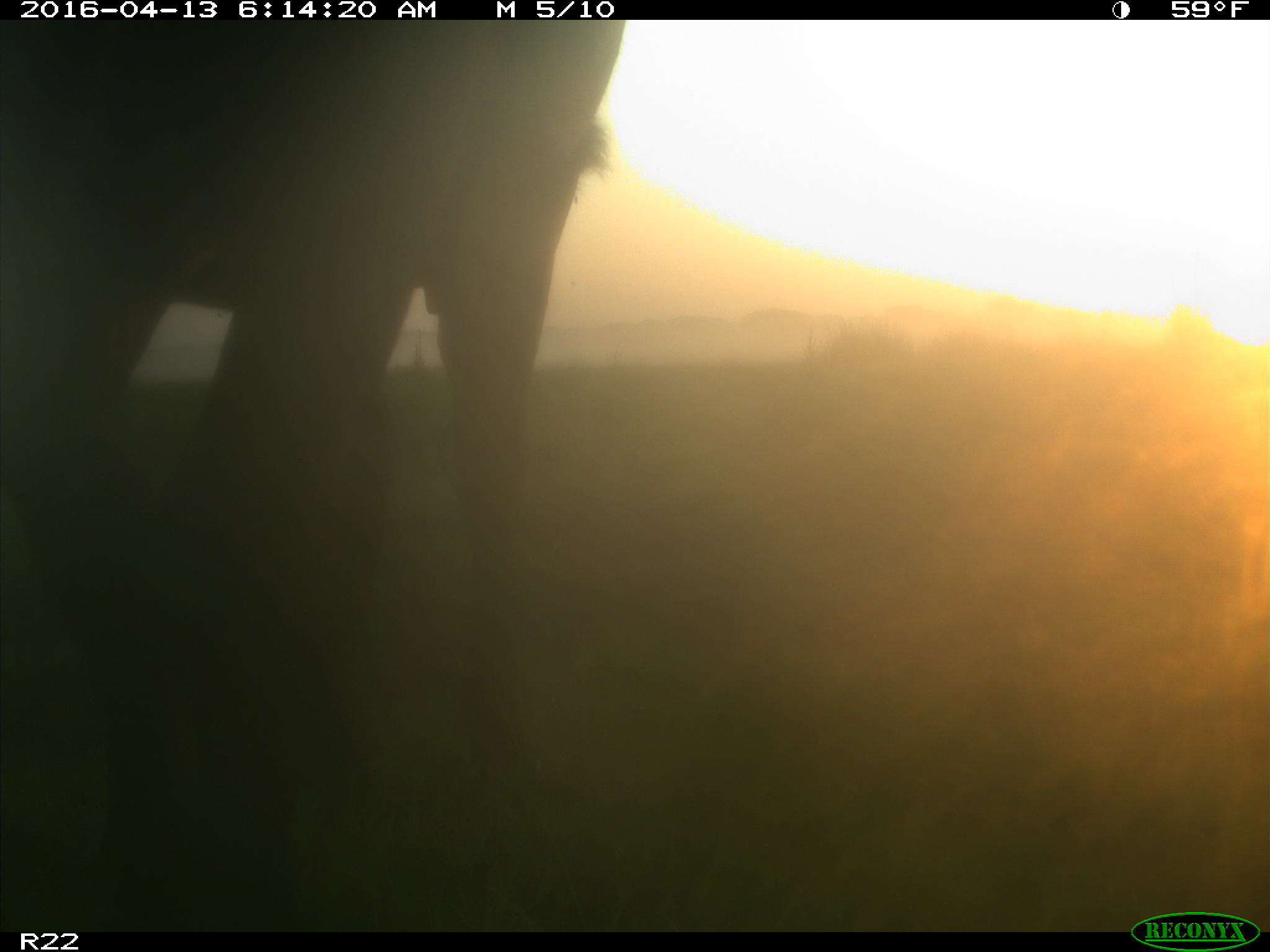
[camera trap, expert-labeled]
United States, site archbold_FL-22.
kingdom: Animalia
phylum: Chordata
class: Mammalia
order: Artiodactyla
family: Bovidae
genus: Bos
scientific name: Bos taurus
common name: domestic cow